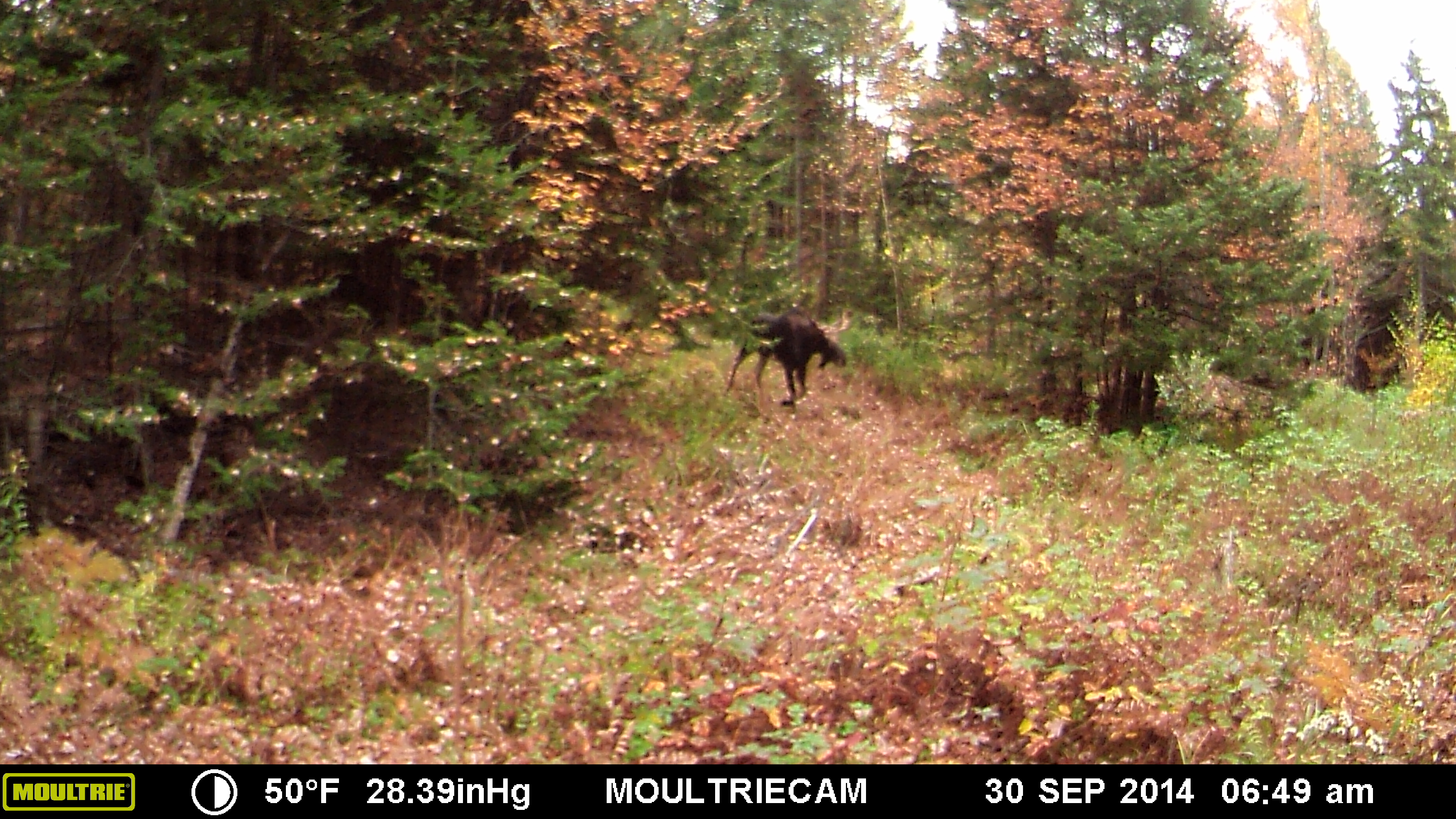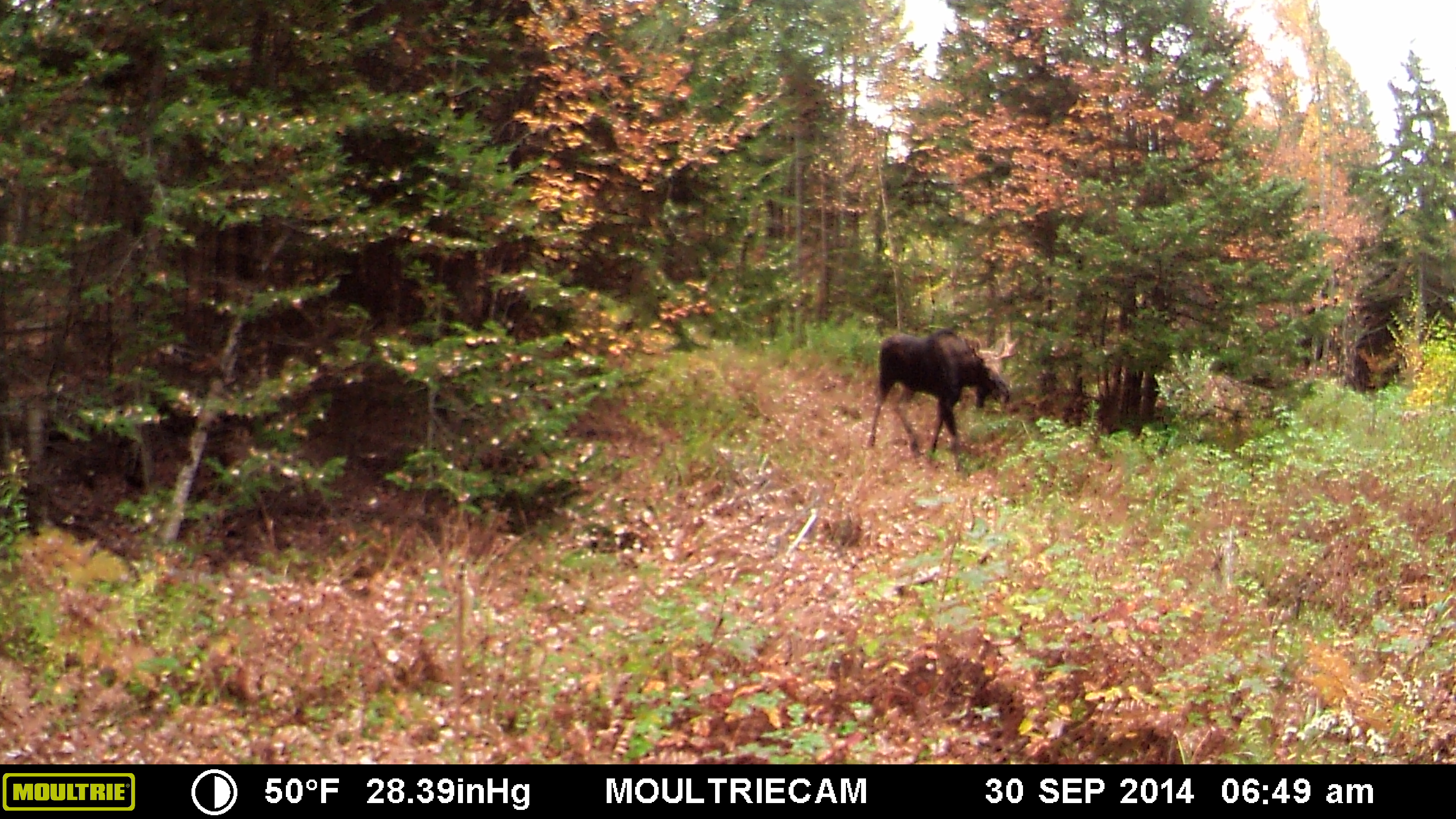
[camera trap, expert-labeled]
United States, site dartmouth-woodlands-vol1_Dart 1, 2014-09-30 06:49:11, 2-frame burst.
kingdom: Animalia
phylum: Chordata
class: Mammalia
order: Artiodactyla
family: Cervidae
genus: Alces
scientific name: Alces alces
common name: moose